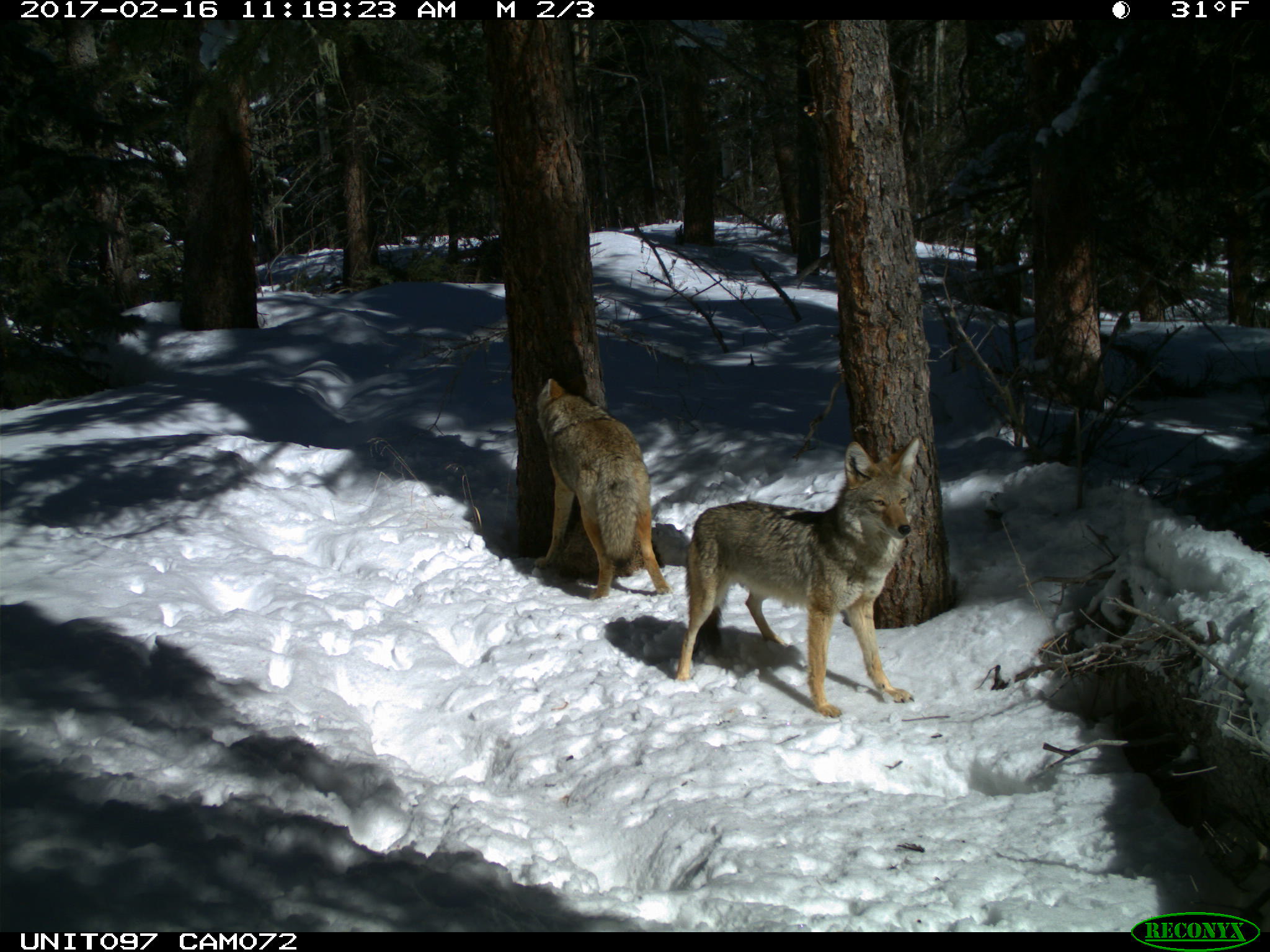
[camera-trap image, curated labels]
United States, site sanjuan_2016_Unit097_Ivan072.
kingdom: Animalia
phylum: Chordata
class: Mammalia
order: Carnivora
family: Canidae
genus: Canis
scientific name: Canis latrans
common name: coyote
Canis latrans (coyote).